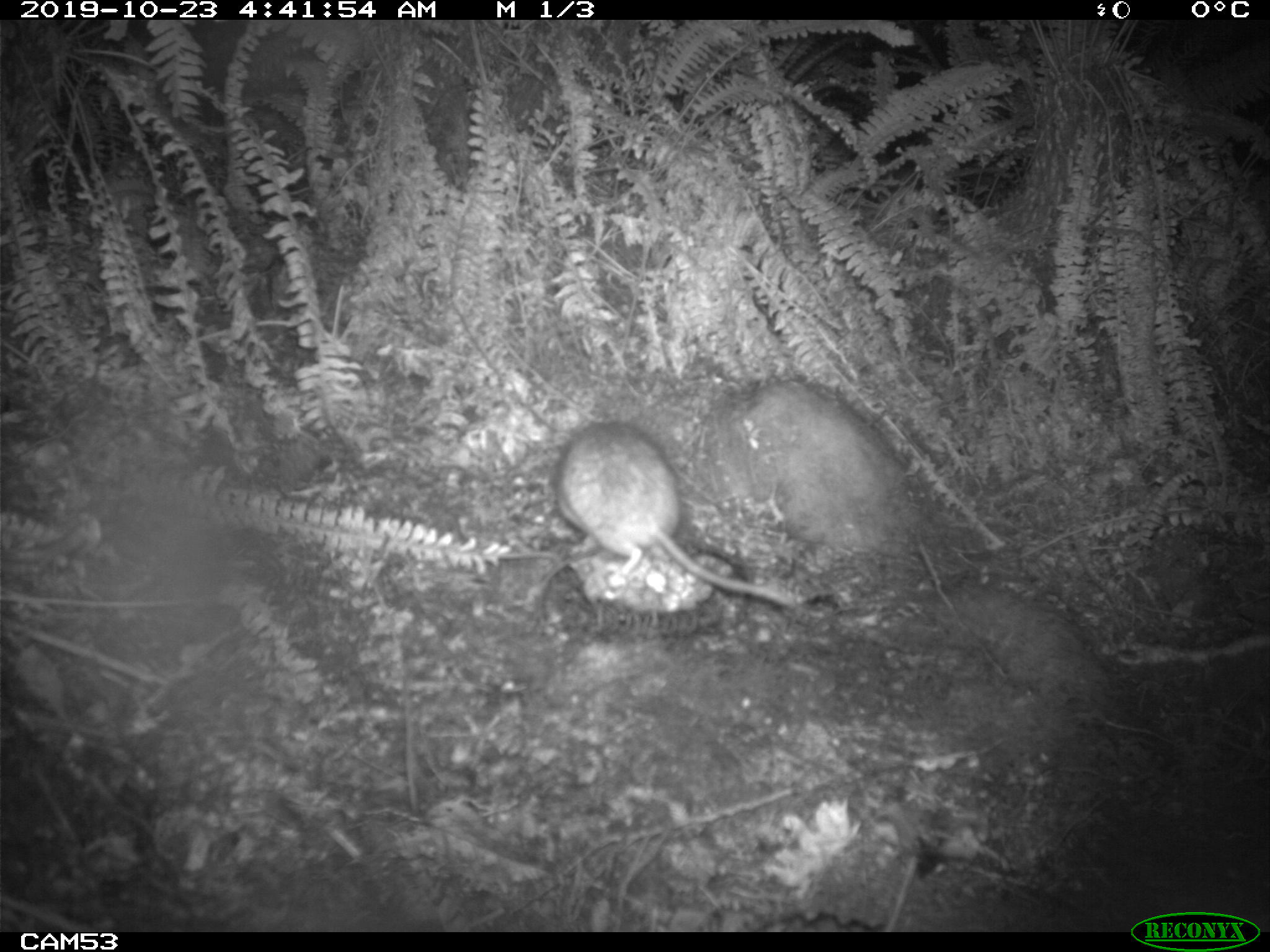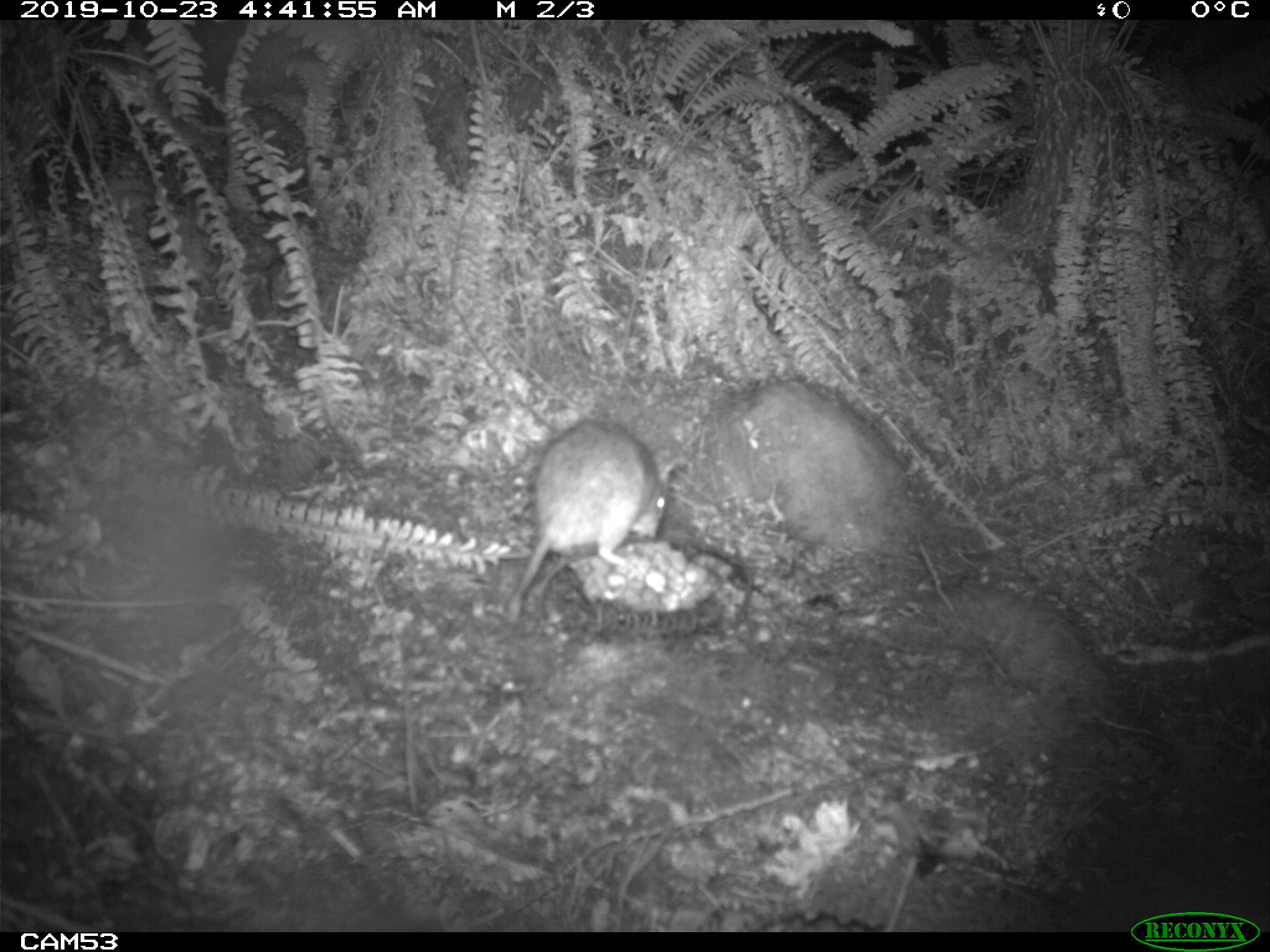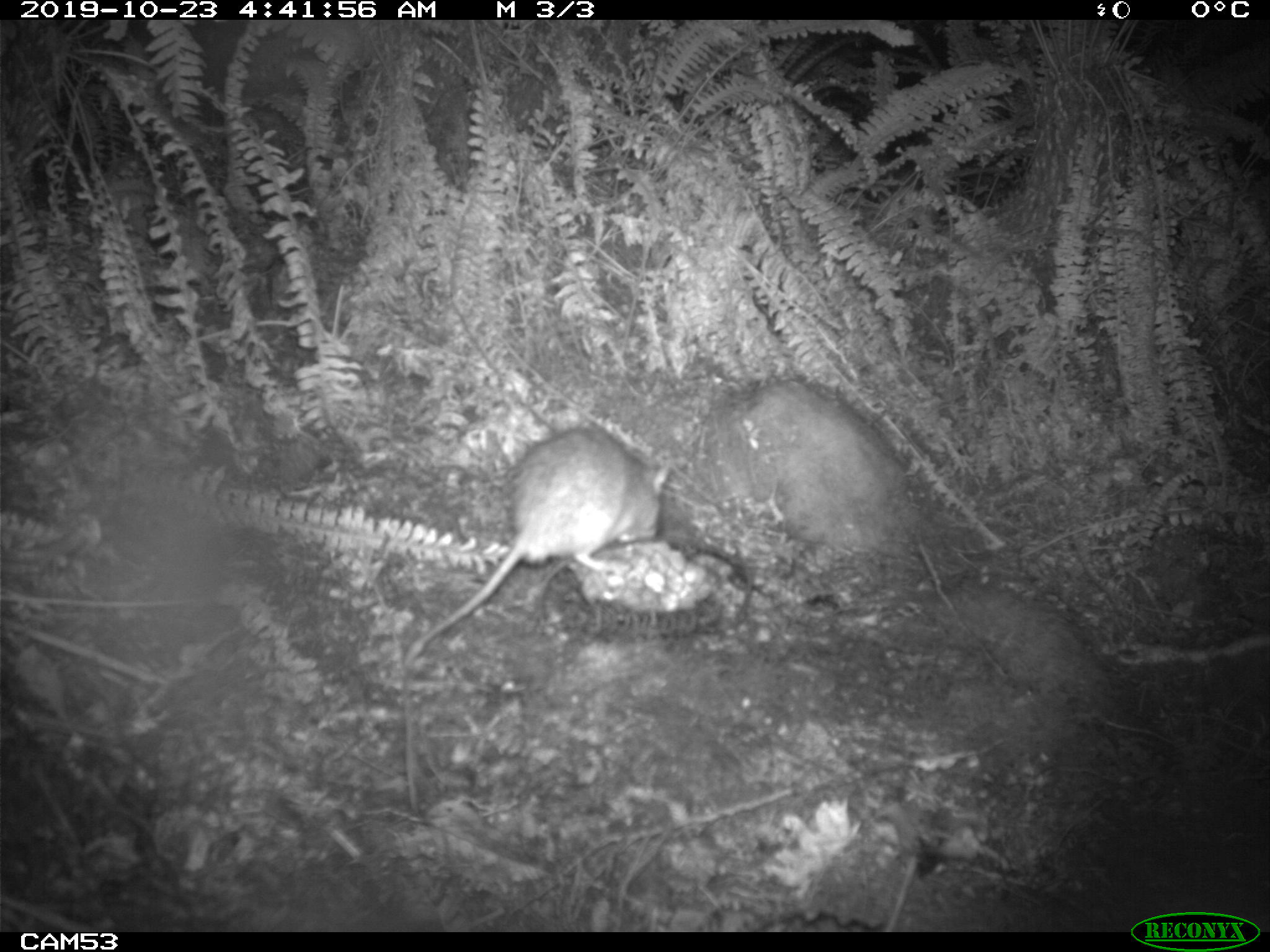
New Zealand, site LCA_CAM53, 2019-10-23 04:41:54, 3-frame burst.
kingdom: Animalia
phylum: Chordata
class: Mammalia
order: Rodentia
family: Muridae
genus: Rattus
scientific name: Rattus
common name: rat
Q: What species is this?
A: Rat (Rattus).